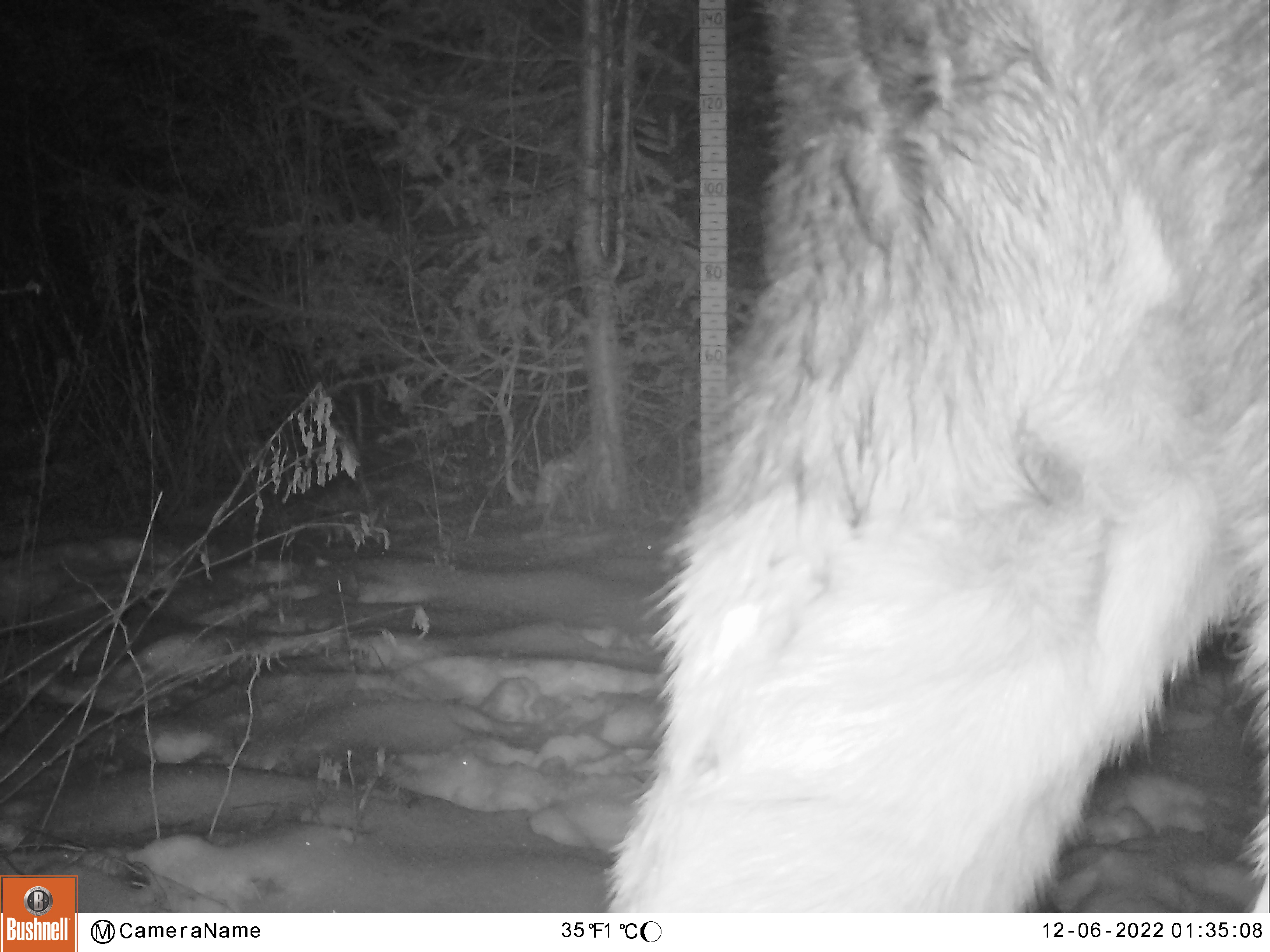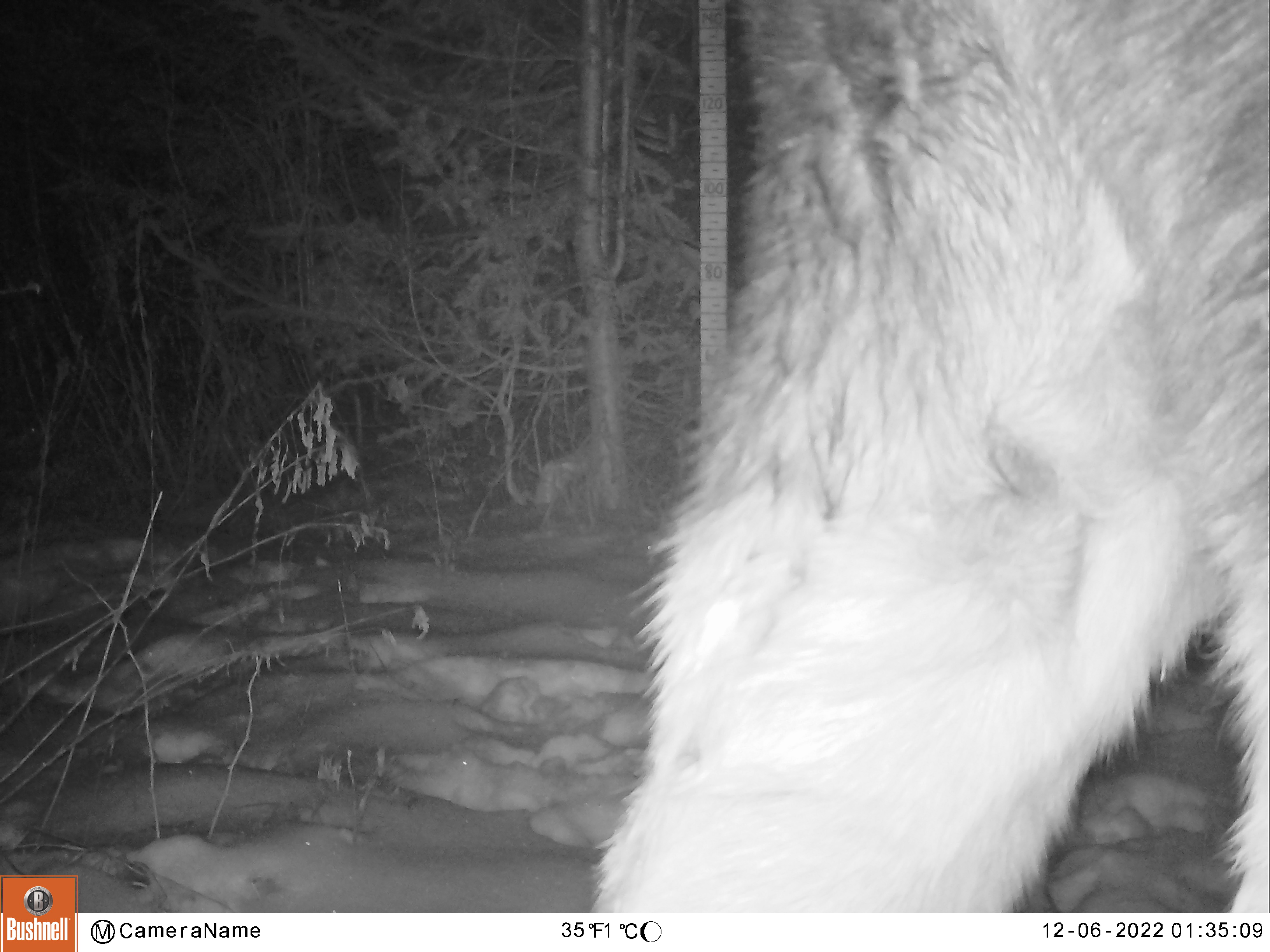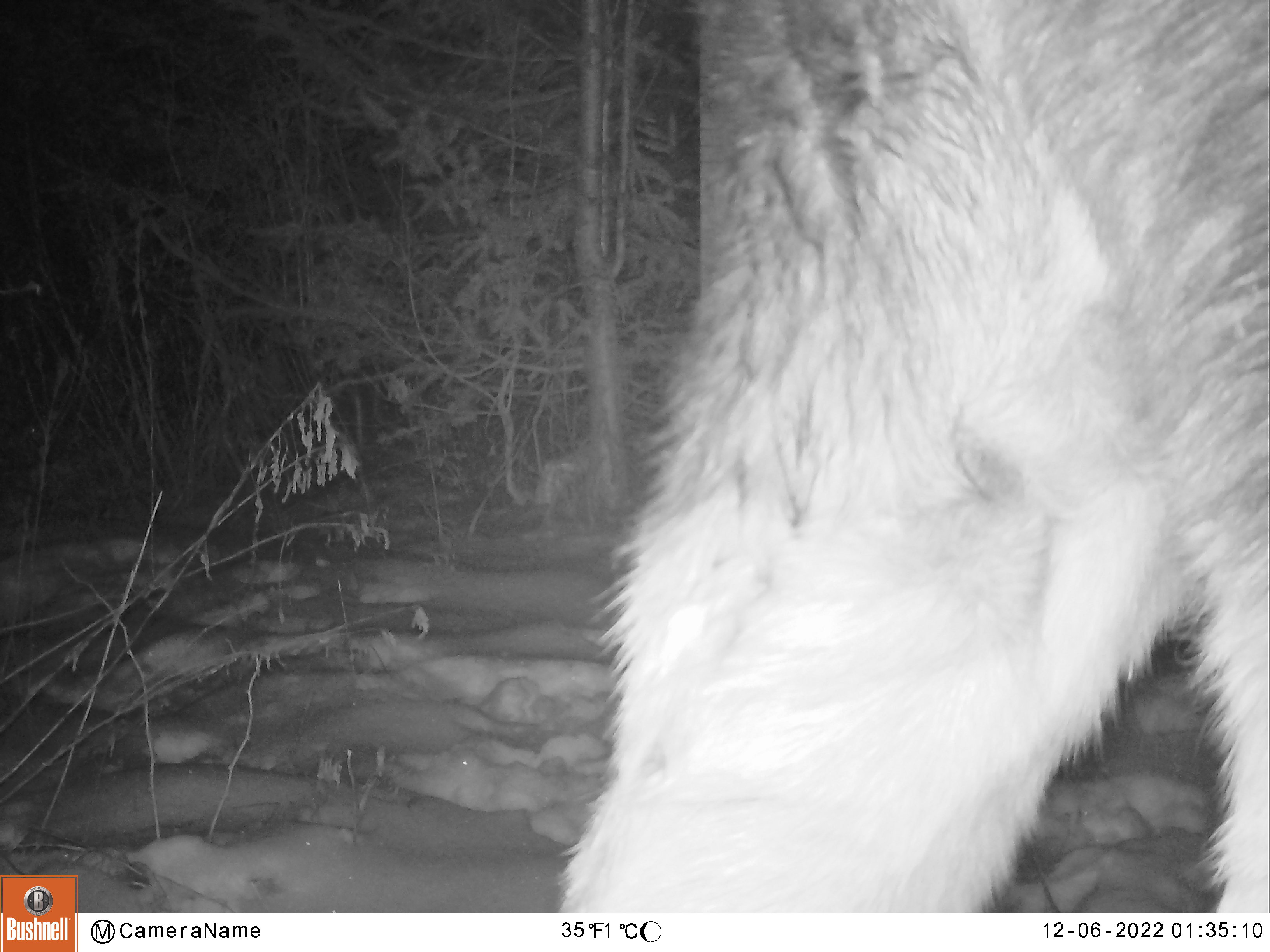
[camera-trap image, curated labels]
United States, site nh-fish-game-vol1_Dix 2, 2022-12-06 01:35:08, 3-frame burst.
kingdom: Animalia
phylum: Chordata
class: Mammalia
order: Artiodactyla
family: Cervidae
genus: Alces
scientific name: Alces alces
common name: moose